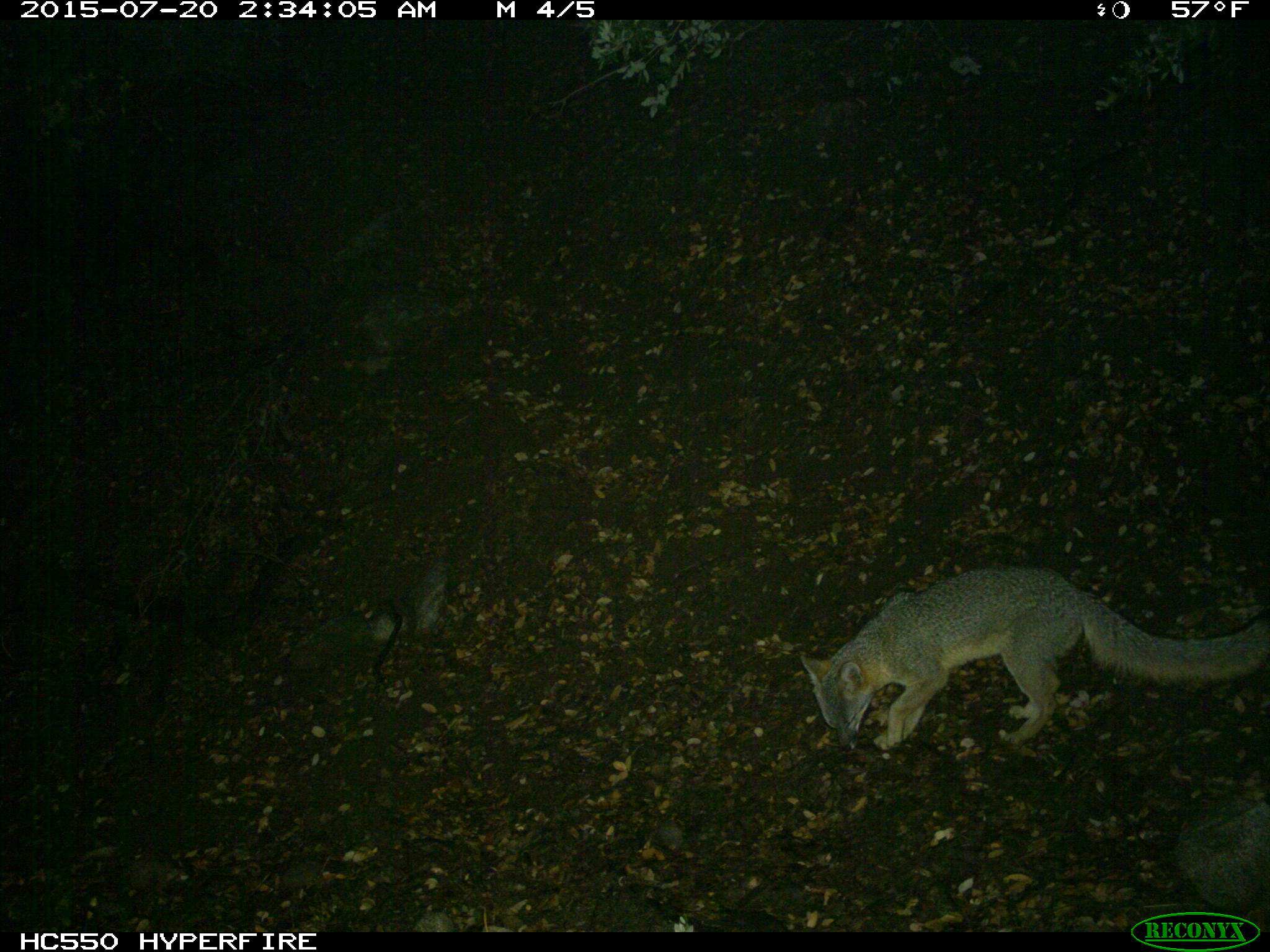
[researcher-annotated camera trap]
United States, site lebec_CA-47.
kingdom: Animalia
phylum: Chordata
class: Mammalia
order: Carnivora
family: Canidae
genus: Urocyon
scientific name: Urocyon cinereoargenteus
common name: gray fox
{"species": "Urocyon cinereoargenteus (gray fox)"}